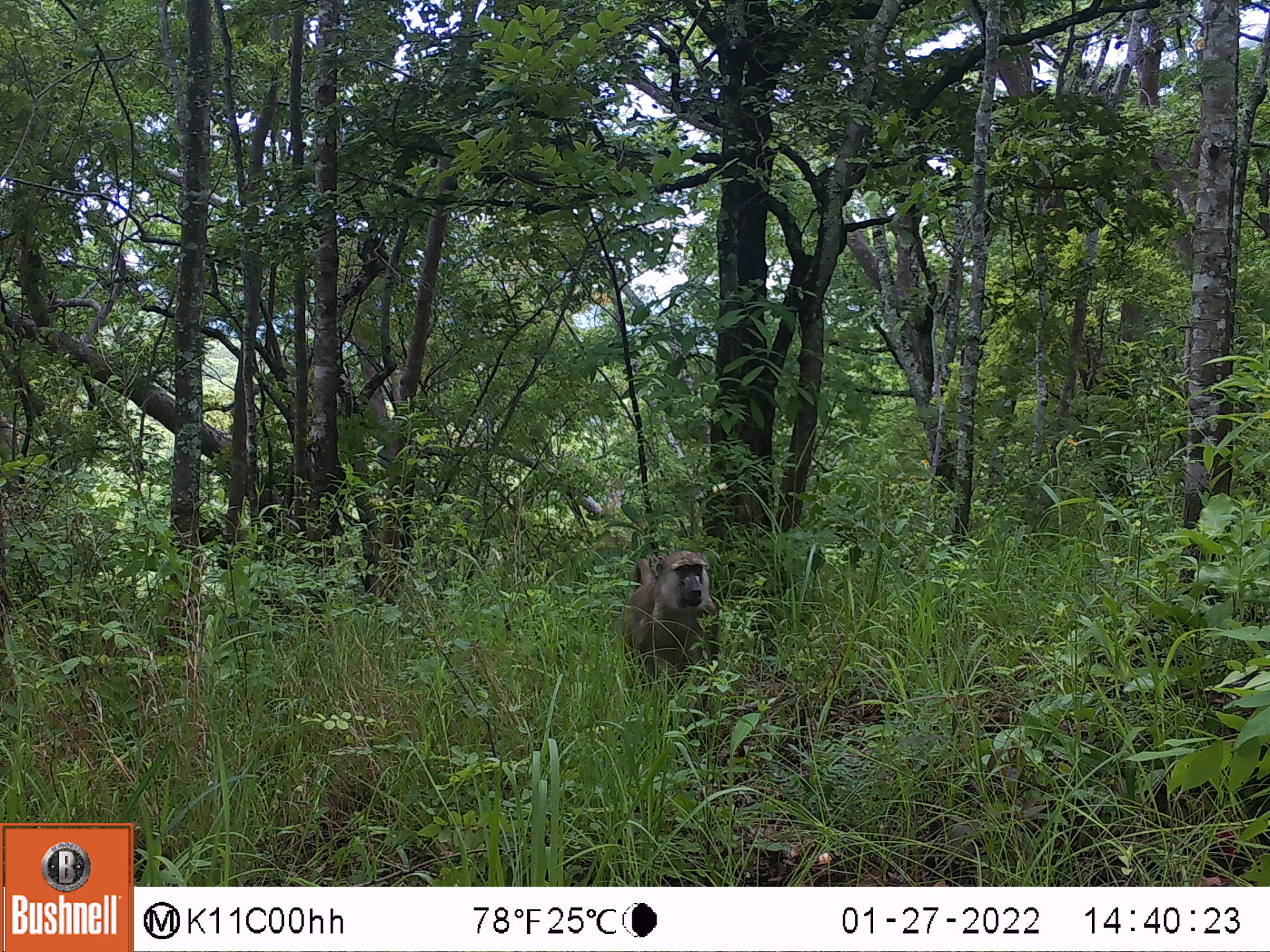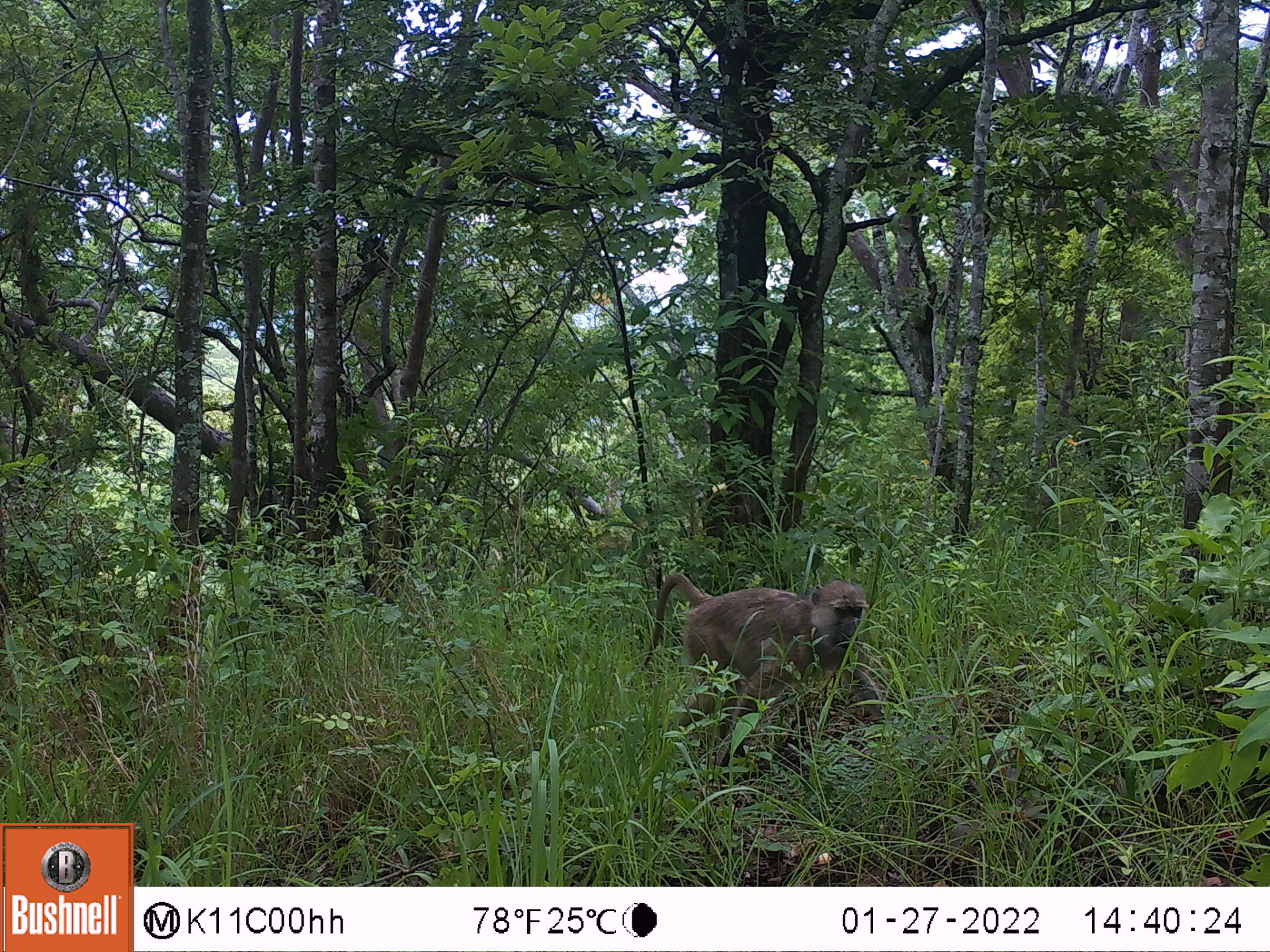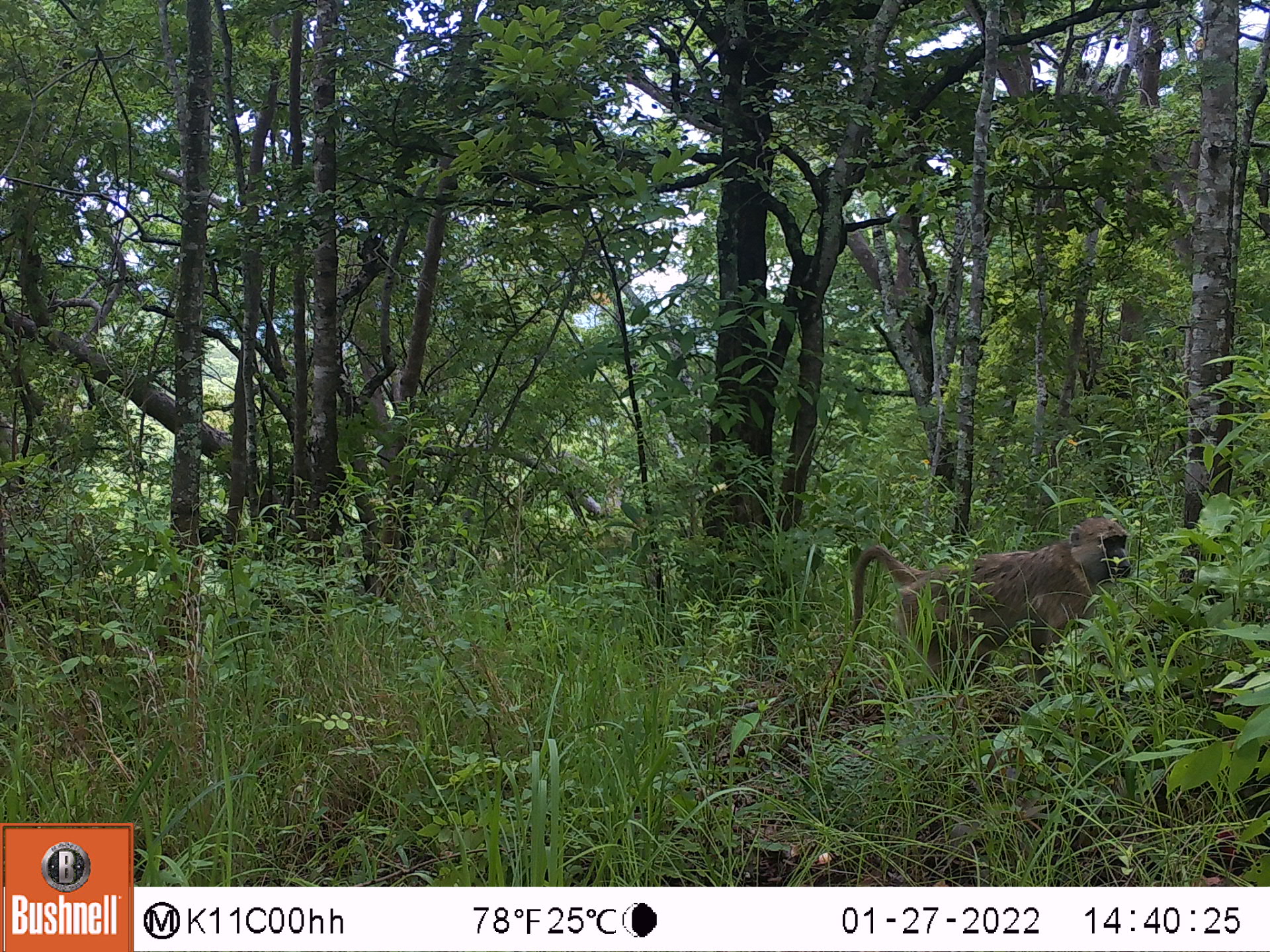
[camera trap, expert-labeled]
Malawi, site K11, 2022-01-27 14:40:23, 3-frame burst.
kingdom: Animalia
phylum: Chordata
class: Mammalia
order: Primates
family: Cercopithecidae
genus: Papio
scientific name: Papio cynocephalus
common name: yellow baboon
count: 1